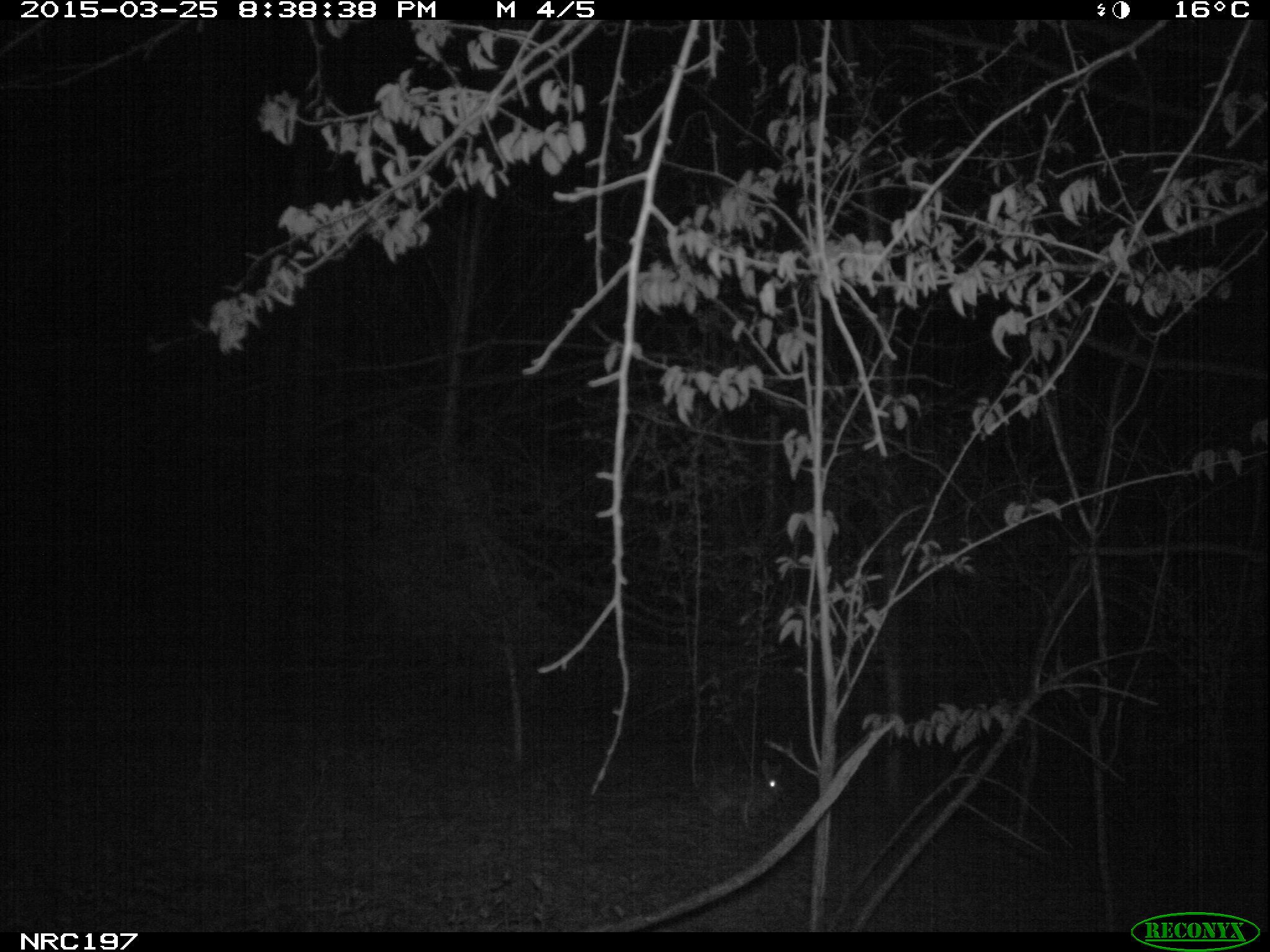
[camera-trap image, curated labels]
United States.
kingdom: Animalia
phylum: Chordata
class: Mammalia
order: Lagomorpha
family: Leporidae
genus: Sylvilagus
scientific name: Sylvilagus floridanus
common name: eastern cottontail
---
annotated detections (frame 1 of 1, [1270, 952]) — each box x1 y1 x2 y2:
Eastern Cottontail: 677 753 798 834